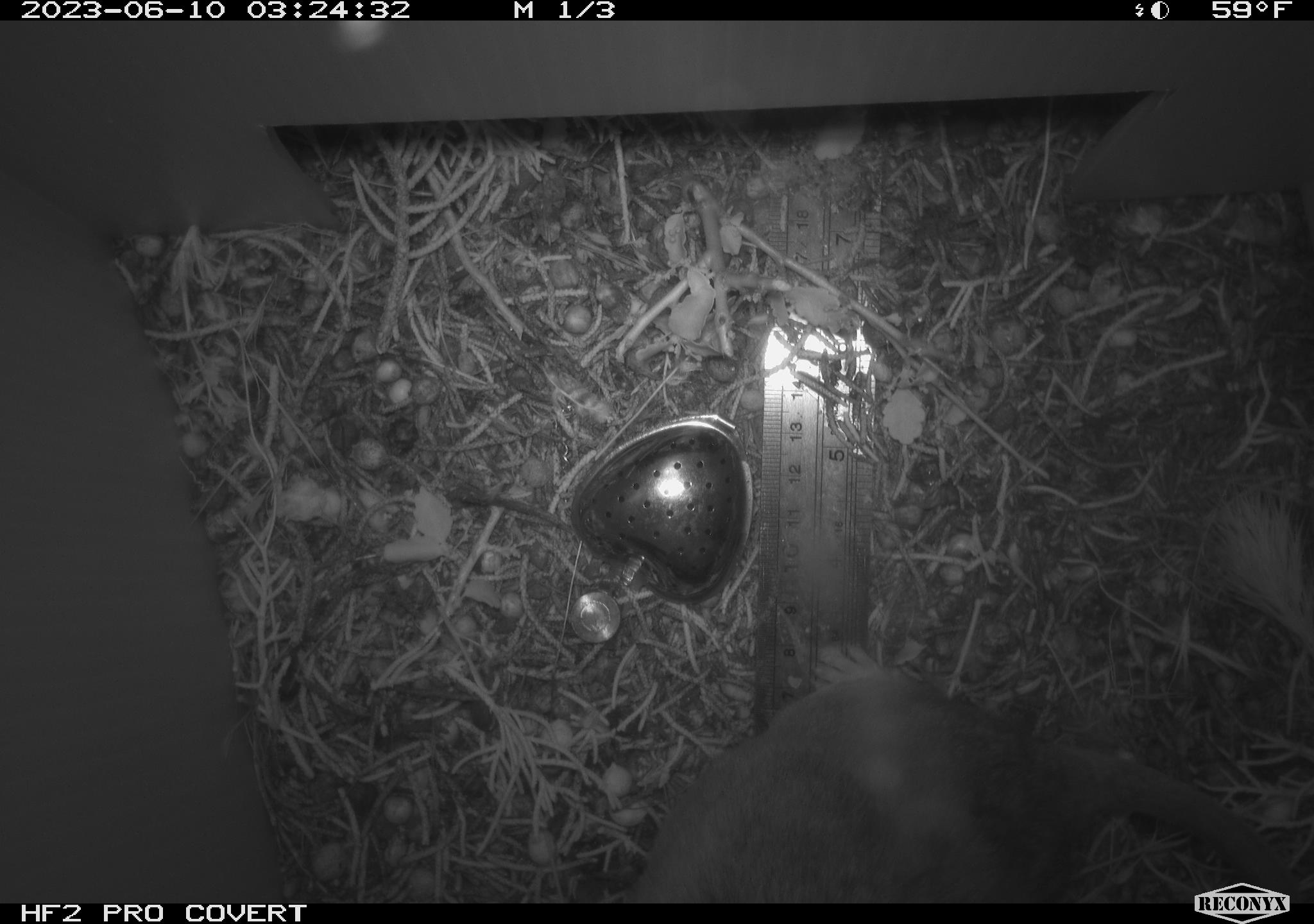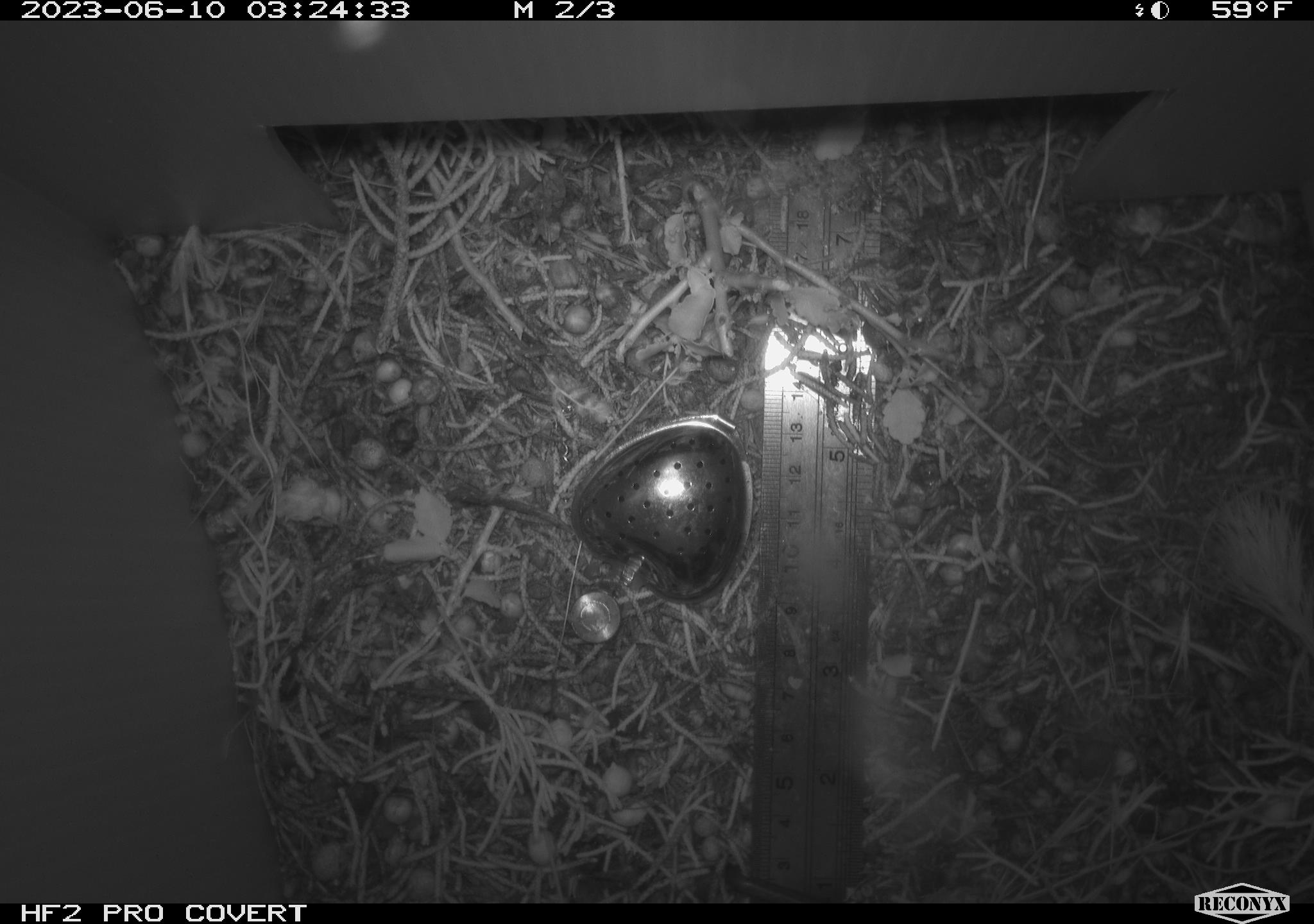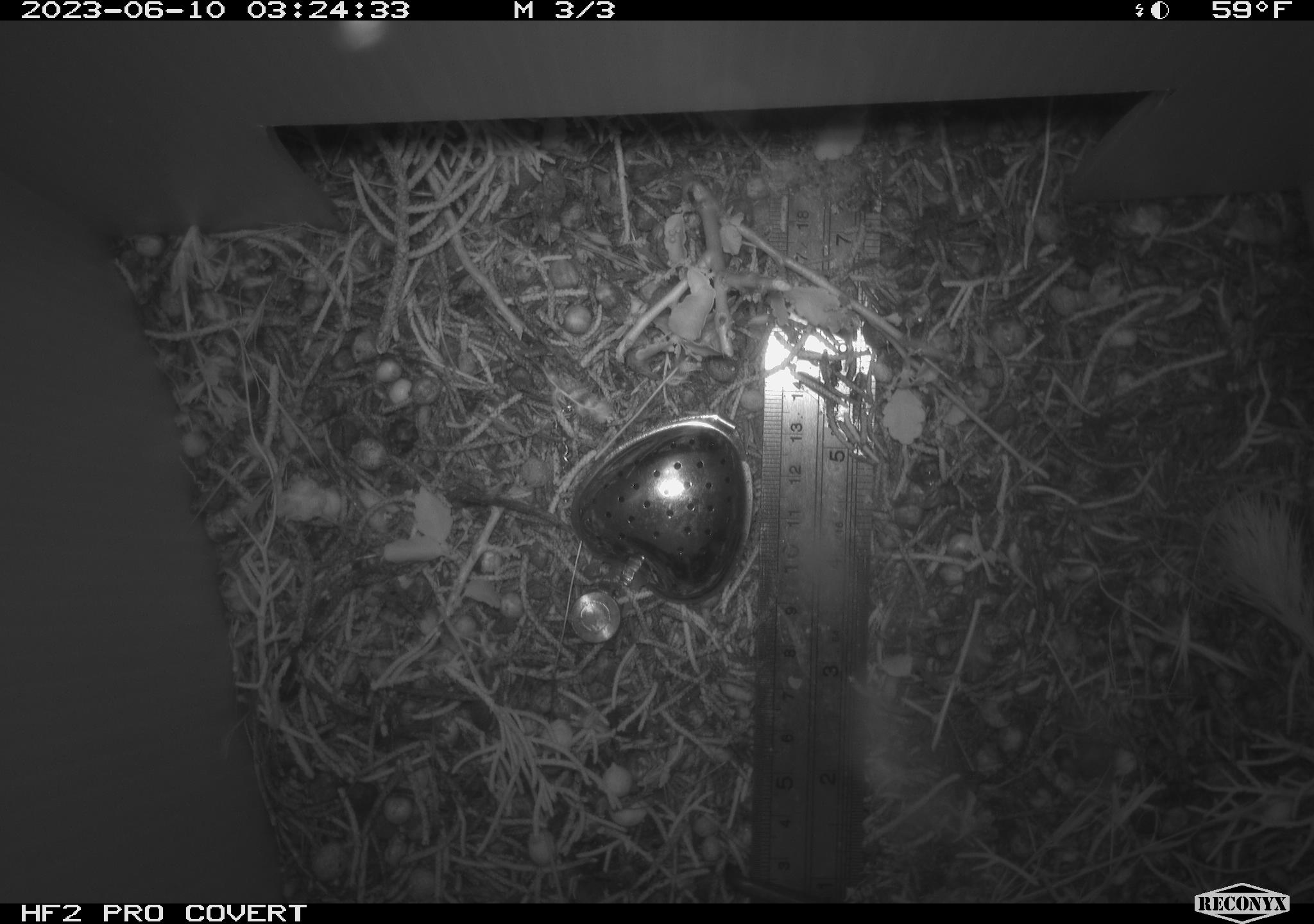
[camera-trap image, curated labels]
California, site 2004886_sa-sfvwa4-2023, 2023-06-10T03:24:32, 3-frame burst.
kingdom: Animalia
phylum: Chordata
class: Mammalia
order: Rodentia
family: Cricetidae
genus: Neotoma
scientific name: Neotoma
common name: pack rat or woodrat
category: neotoma species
Neotoma species (pack rat or woodrat) (Neotoma).